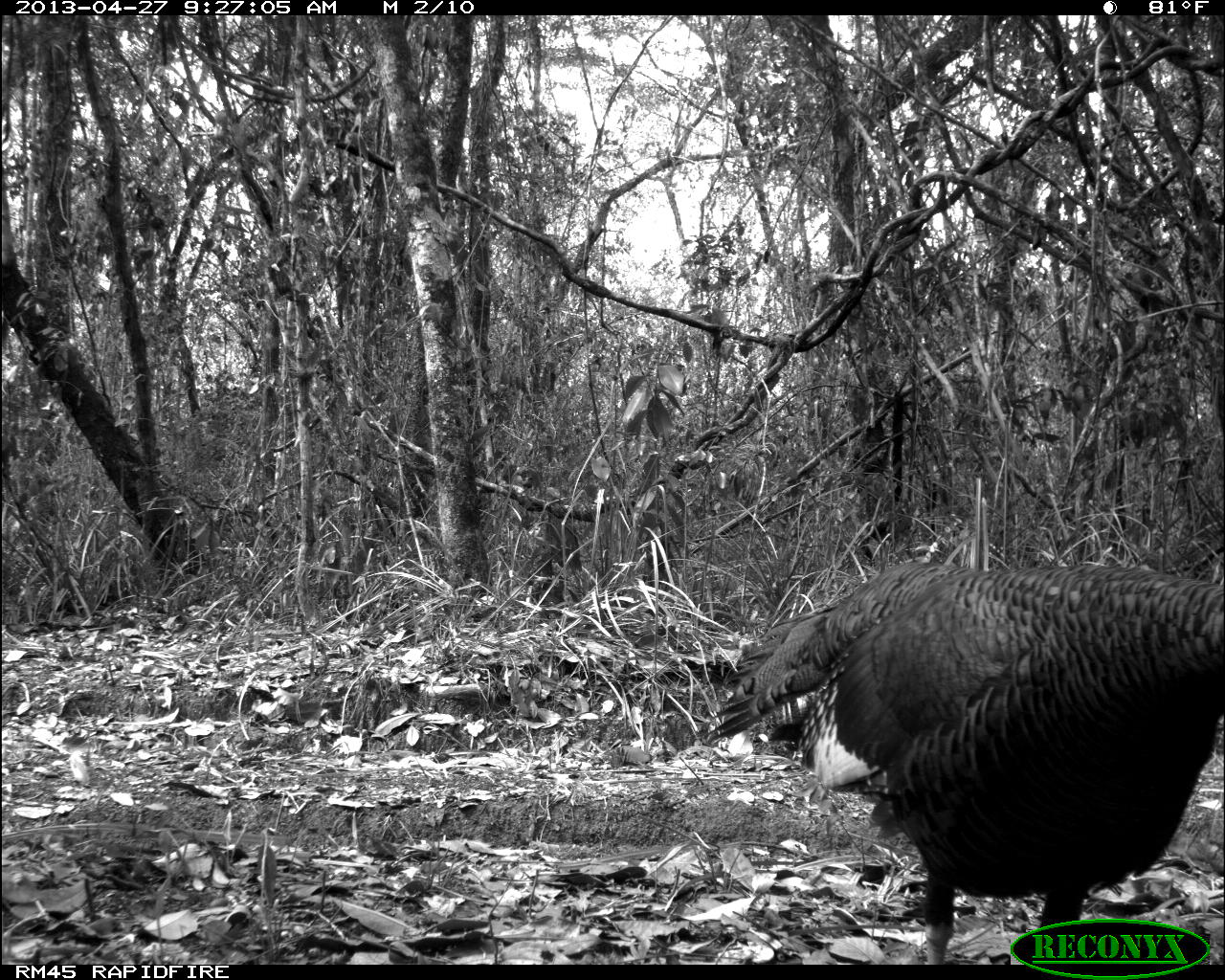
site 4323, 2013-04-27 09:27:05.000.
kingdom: Animalia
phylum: Chordata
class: Aves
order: Galliformes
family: Phasianidae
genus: Meleagris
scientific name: Meleagris ocellata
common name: ocellated turkey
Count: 1.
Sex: female.